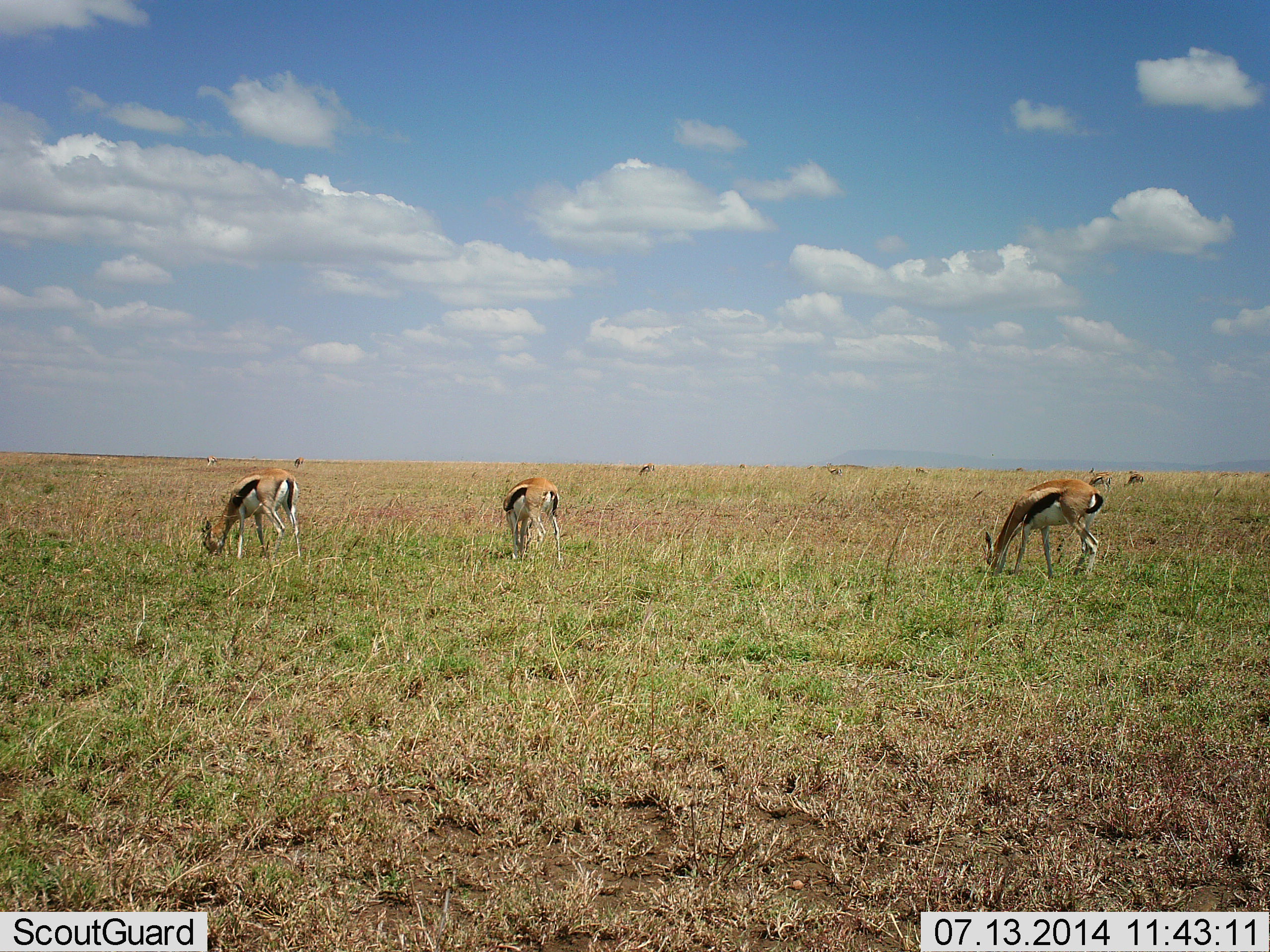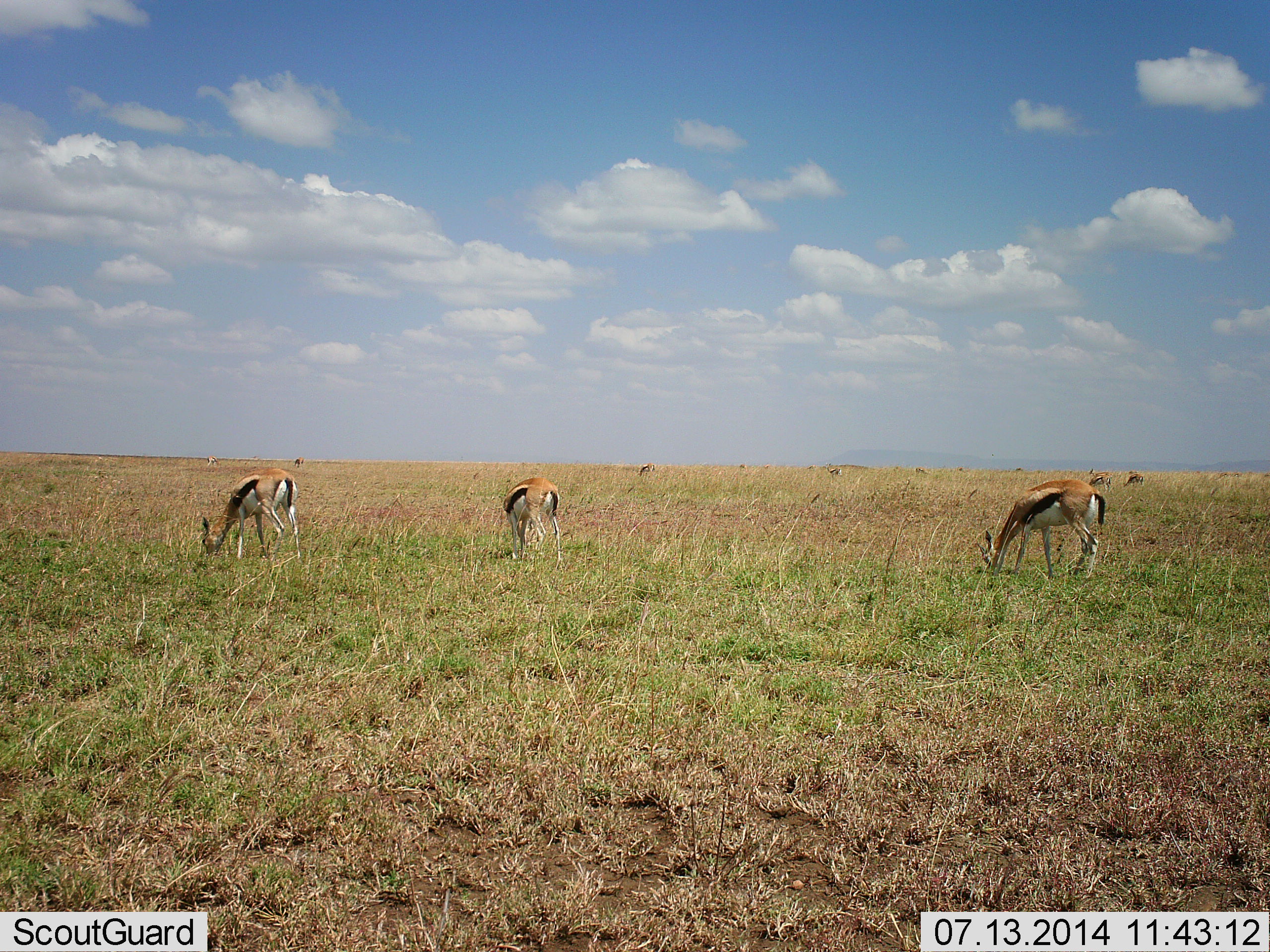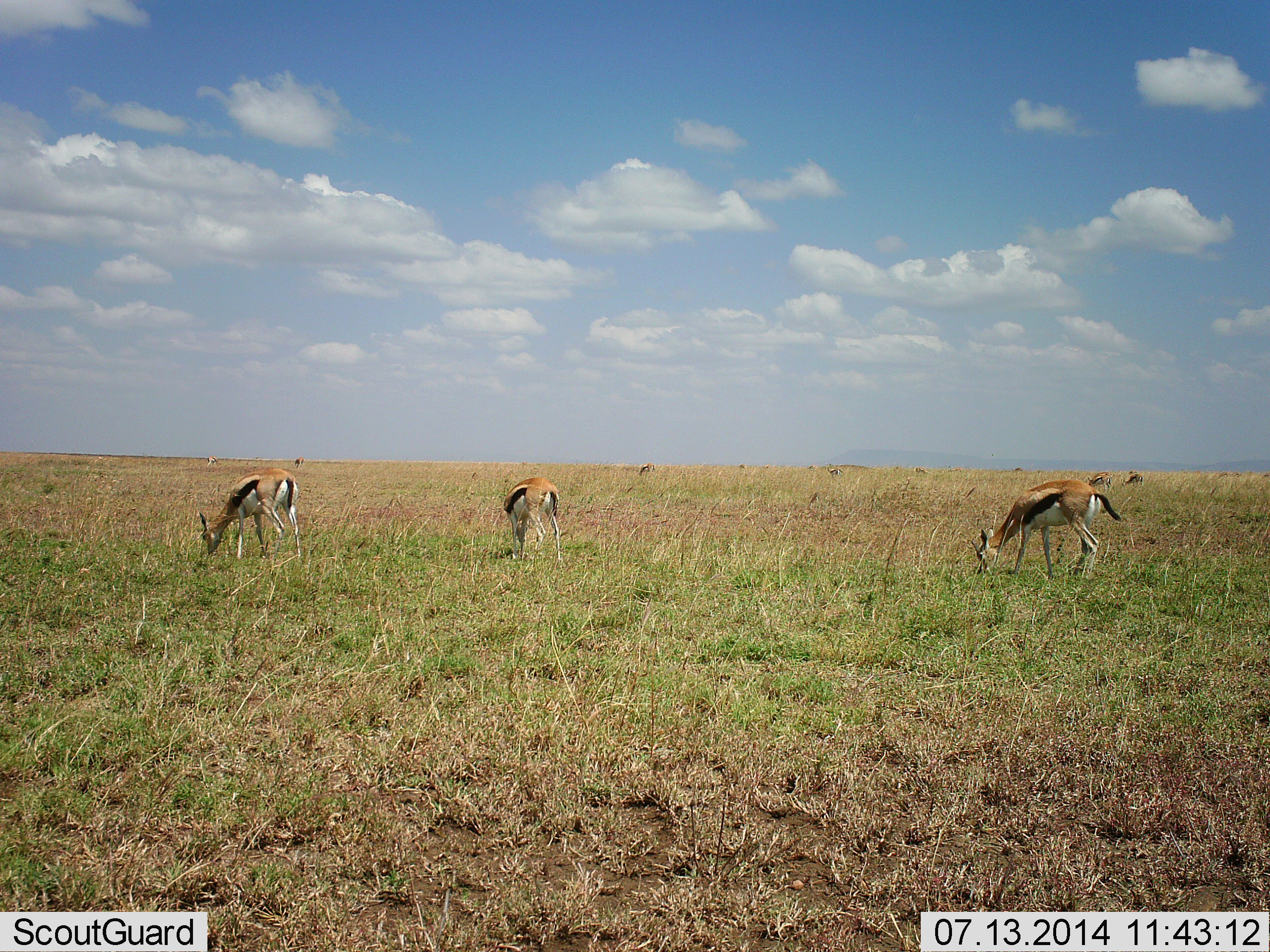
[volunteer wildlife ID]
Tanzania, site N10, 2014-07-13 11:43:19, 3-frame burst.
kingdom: Animalia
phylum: Chordata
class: Mammalia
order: Artiodactyla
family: Bovidae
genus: Eudorcas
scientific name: Eudorcas thomsonii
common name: thomson's gazelle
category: gazellethomsons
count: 3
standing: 30%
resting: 0%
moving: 0%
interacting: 0%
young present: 0%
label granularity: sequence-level